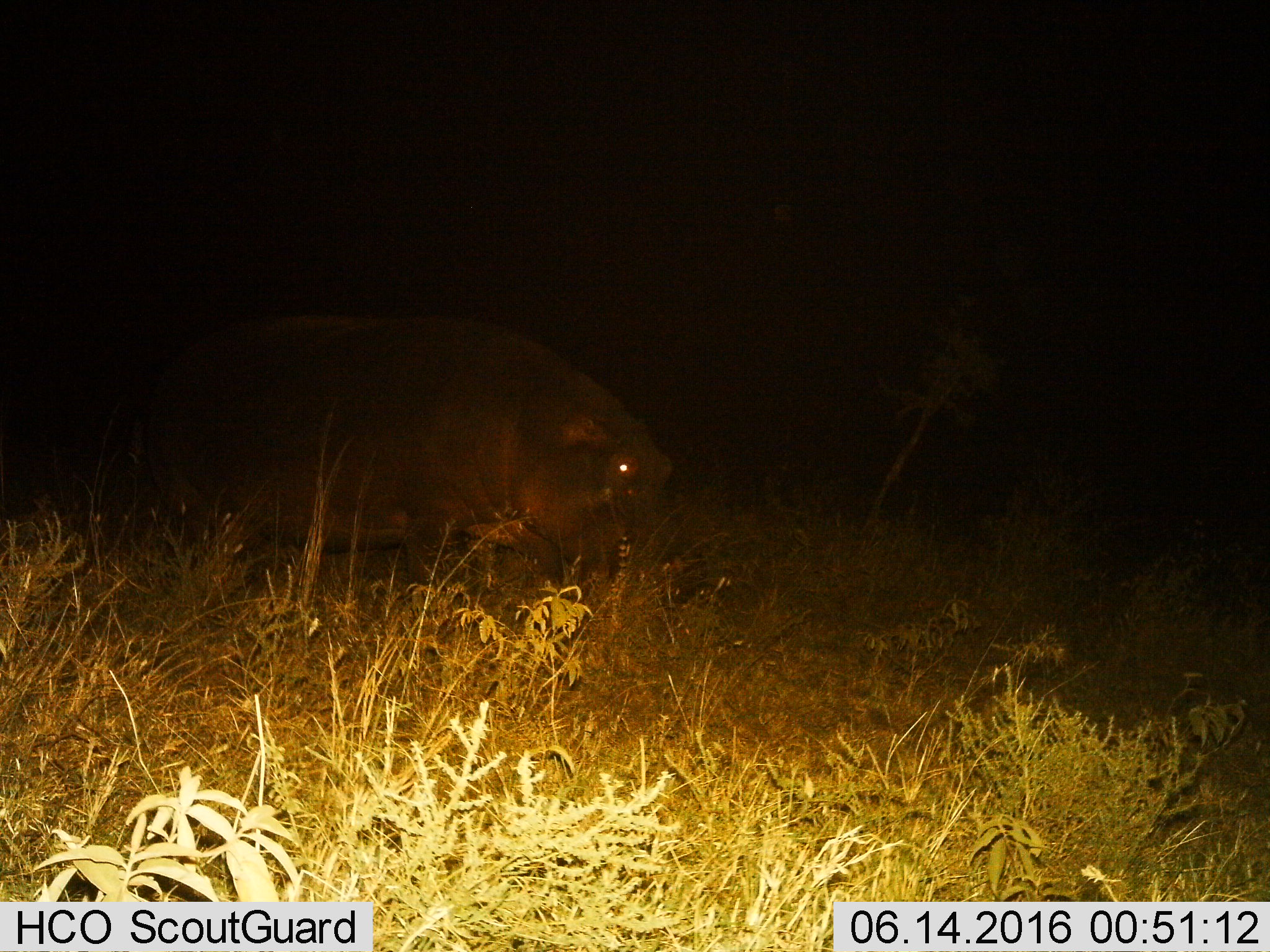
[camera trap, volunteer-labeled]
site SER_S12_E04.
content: unidentified animal